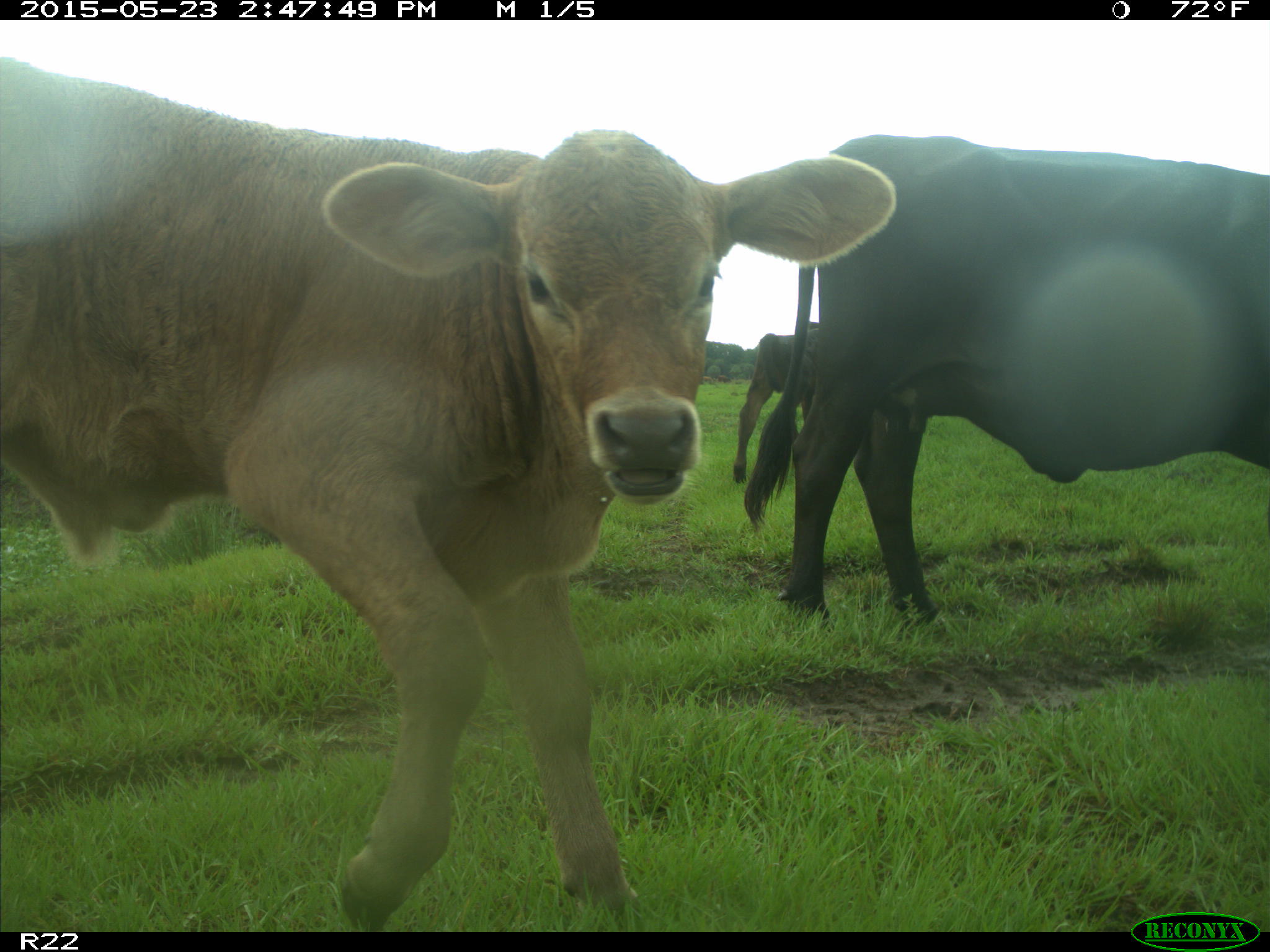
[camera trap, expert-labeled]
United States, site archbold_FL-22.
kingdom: Animalia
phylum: Chordata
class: Mammalia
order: Artiodactyla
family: Bovidae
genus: Bos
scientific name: Bos taurus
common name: domestic cow